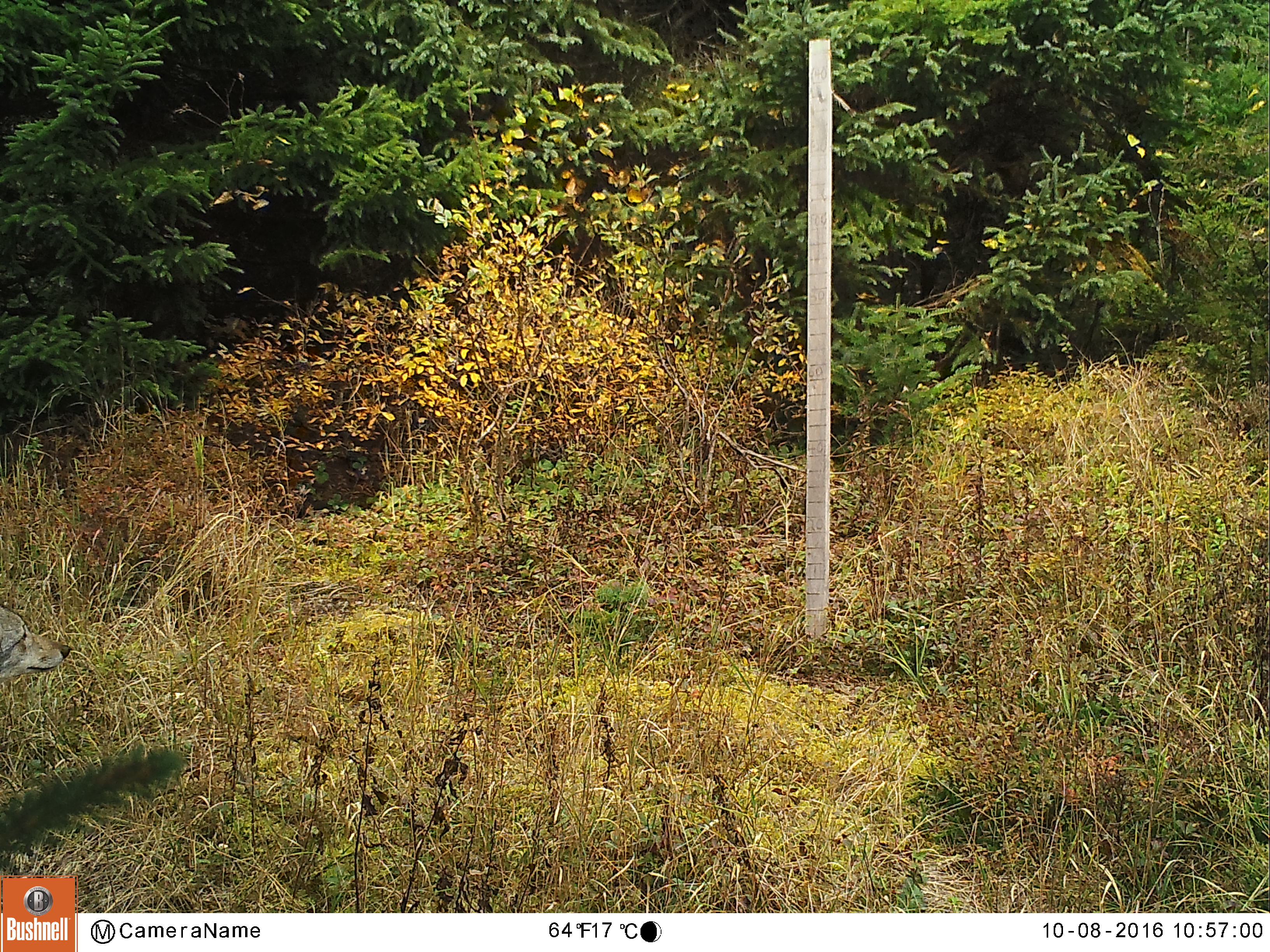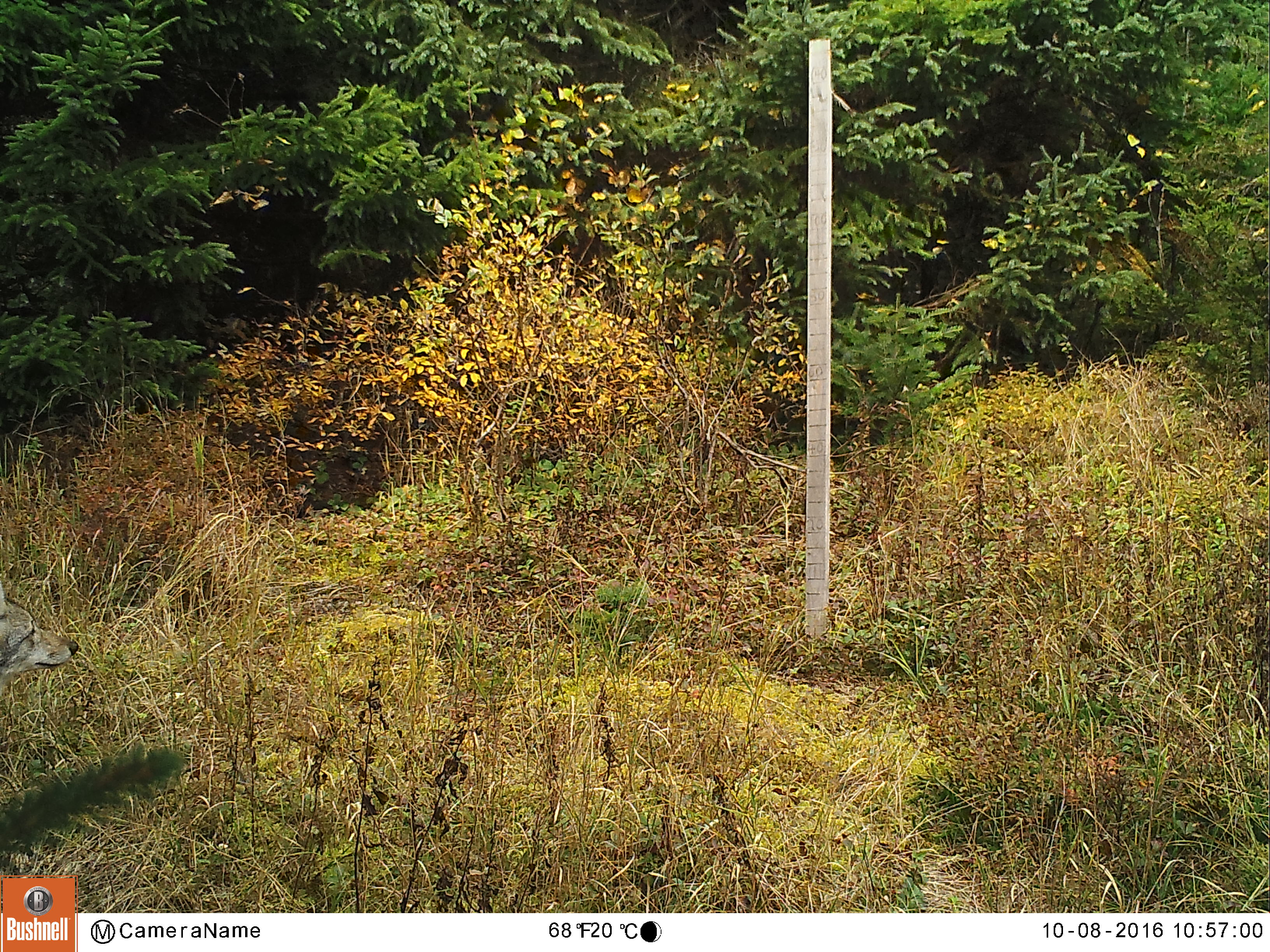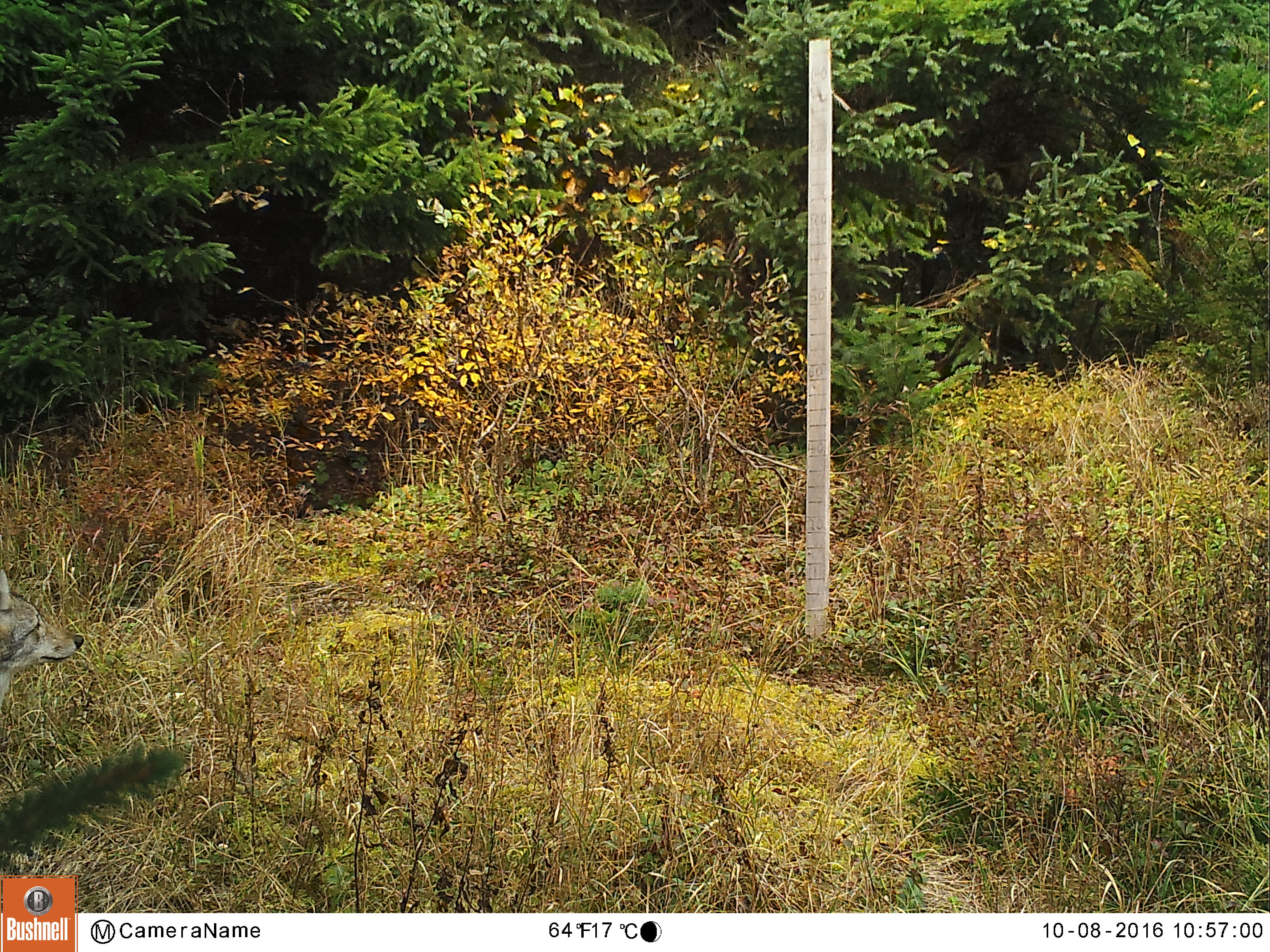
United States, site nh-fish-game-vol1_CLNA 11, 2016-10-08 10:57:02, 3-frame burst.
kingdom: Animalia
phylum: Chordata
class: Mammalia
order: Carnivora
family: Canidae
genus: Canis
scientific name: Canis latrans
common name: coyote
Coyote (Canis latrans).